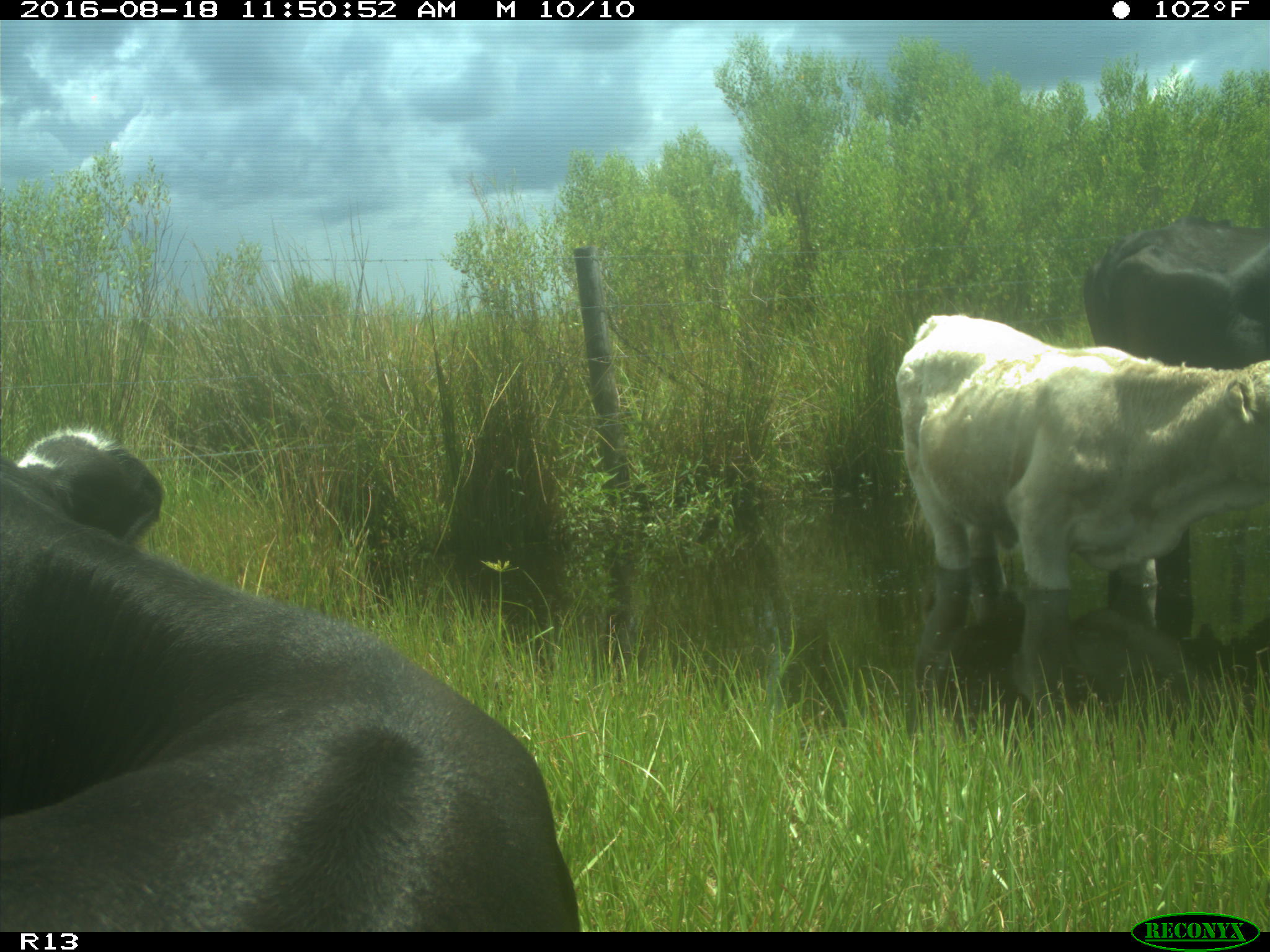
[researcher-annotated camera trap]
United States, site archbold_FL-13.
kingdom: Animalia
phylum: Chordata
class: Mammalia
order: Artiodactyla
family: Bovidae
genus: Bos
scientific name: Bos taurus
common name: domestic cow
Bos taurus (domestic cow).